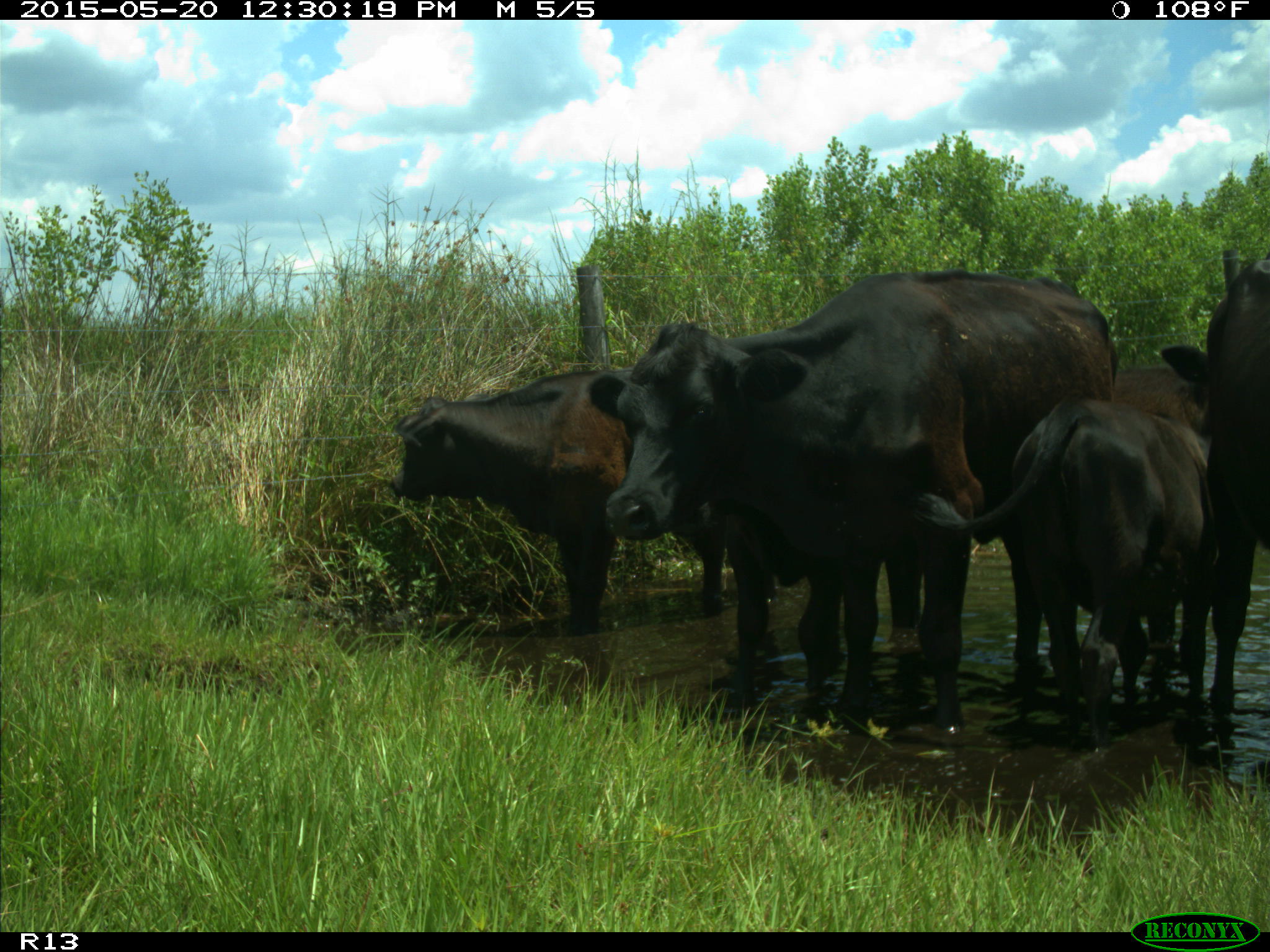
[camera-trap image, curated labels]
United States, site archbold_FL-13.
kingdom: Animalia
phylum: Chordata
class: Mammalia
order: Artiodactyla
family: Bovidae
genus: Bos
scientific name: Bos taurus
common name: domestic cow